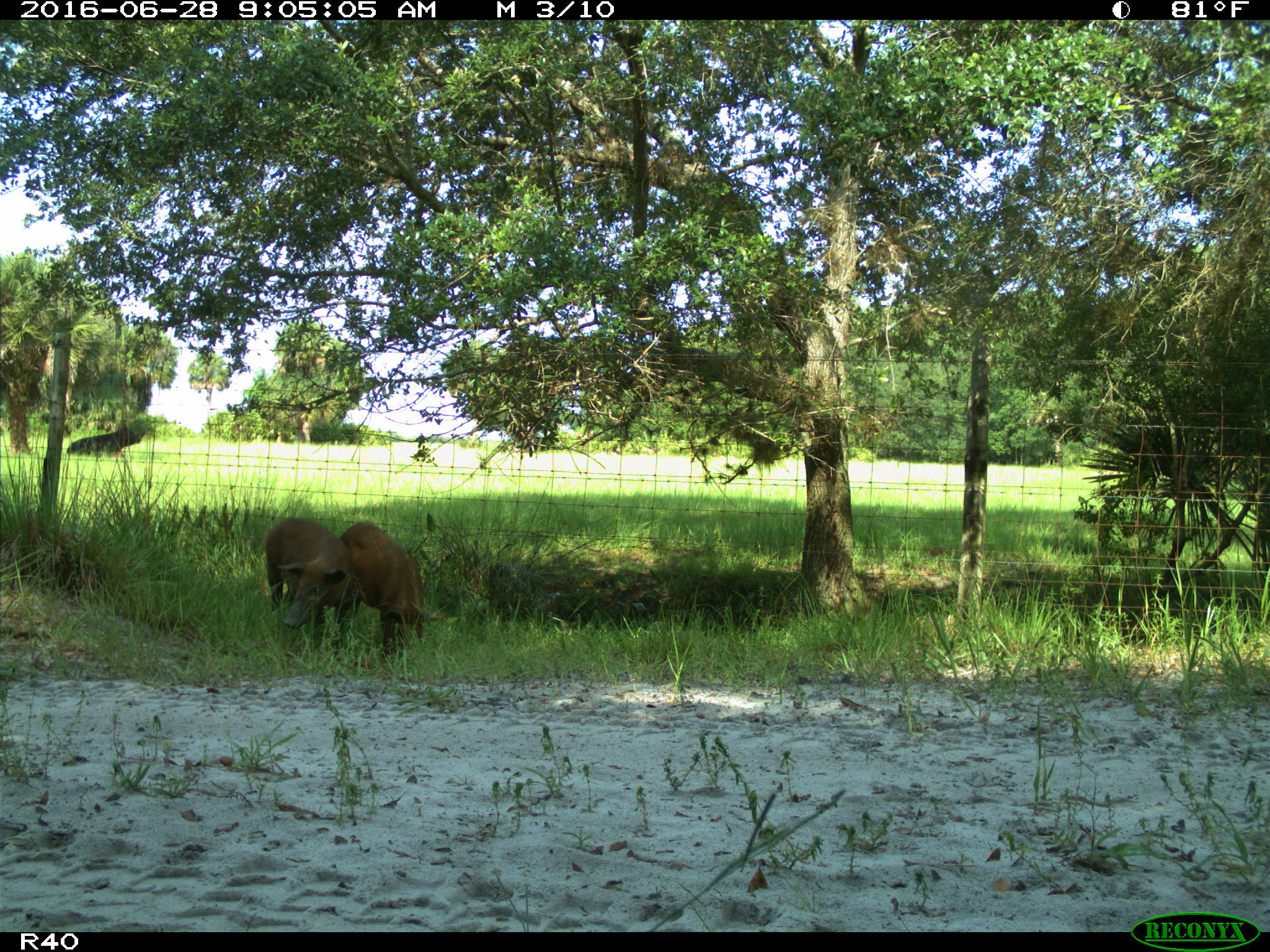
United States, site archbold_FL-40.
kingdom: Animalia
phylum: Chordata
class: Mammalia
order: Artiodactyla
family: Suidae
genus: Sus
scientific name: Sus scrofa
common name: wild boar